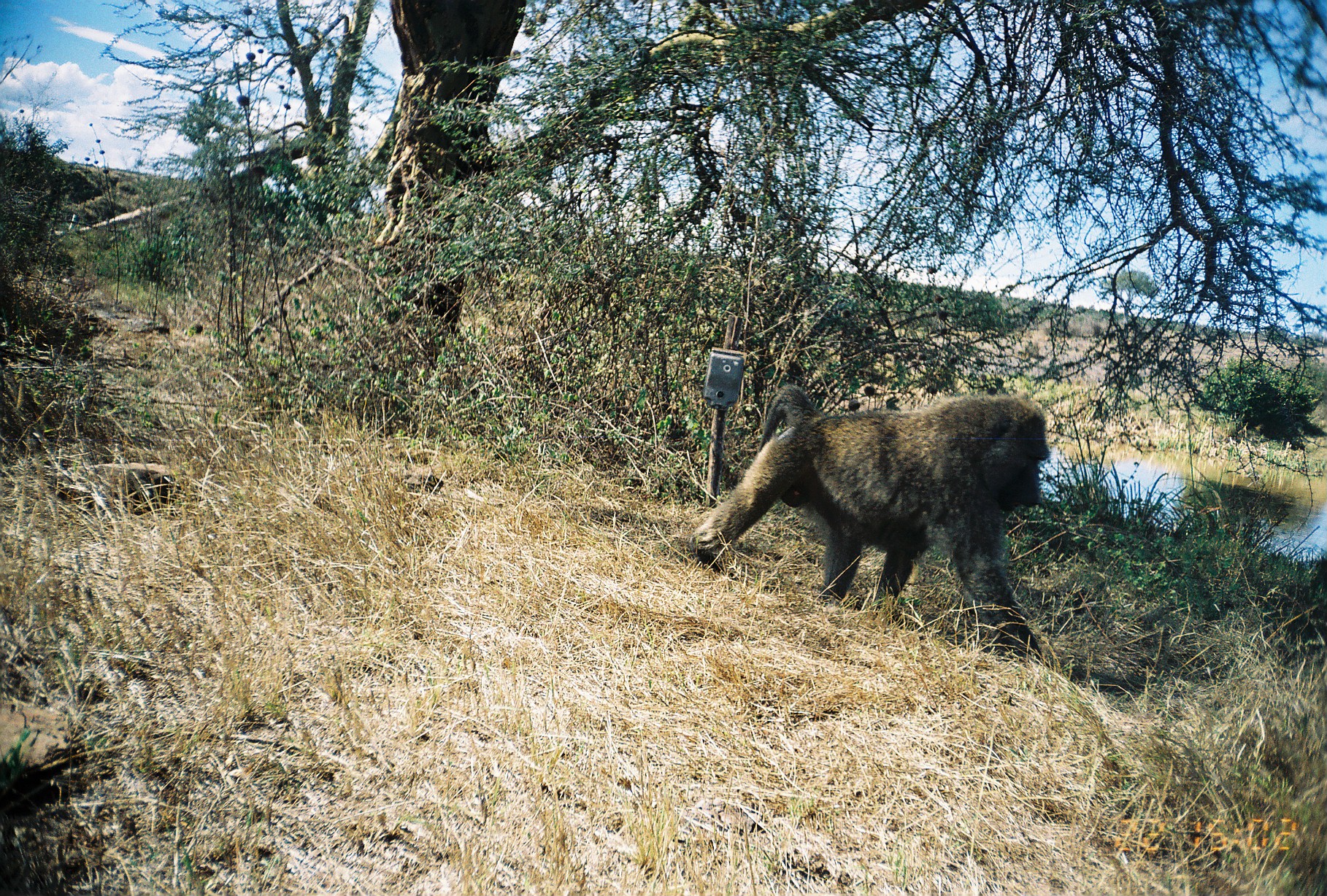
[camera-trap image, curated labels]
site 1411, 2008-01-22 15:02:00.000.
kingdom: Animalia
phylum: Chordata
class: Mammalia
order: Primates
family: Cercopithecidae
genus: Papio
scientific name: Papio anubis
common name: olive baboon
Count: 1.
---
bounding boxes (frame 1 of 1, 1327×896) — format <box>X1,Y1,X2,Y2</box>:
papio anubis: <box>689,385,1051,667</box>